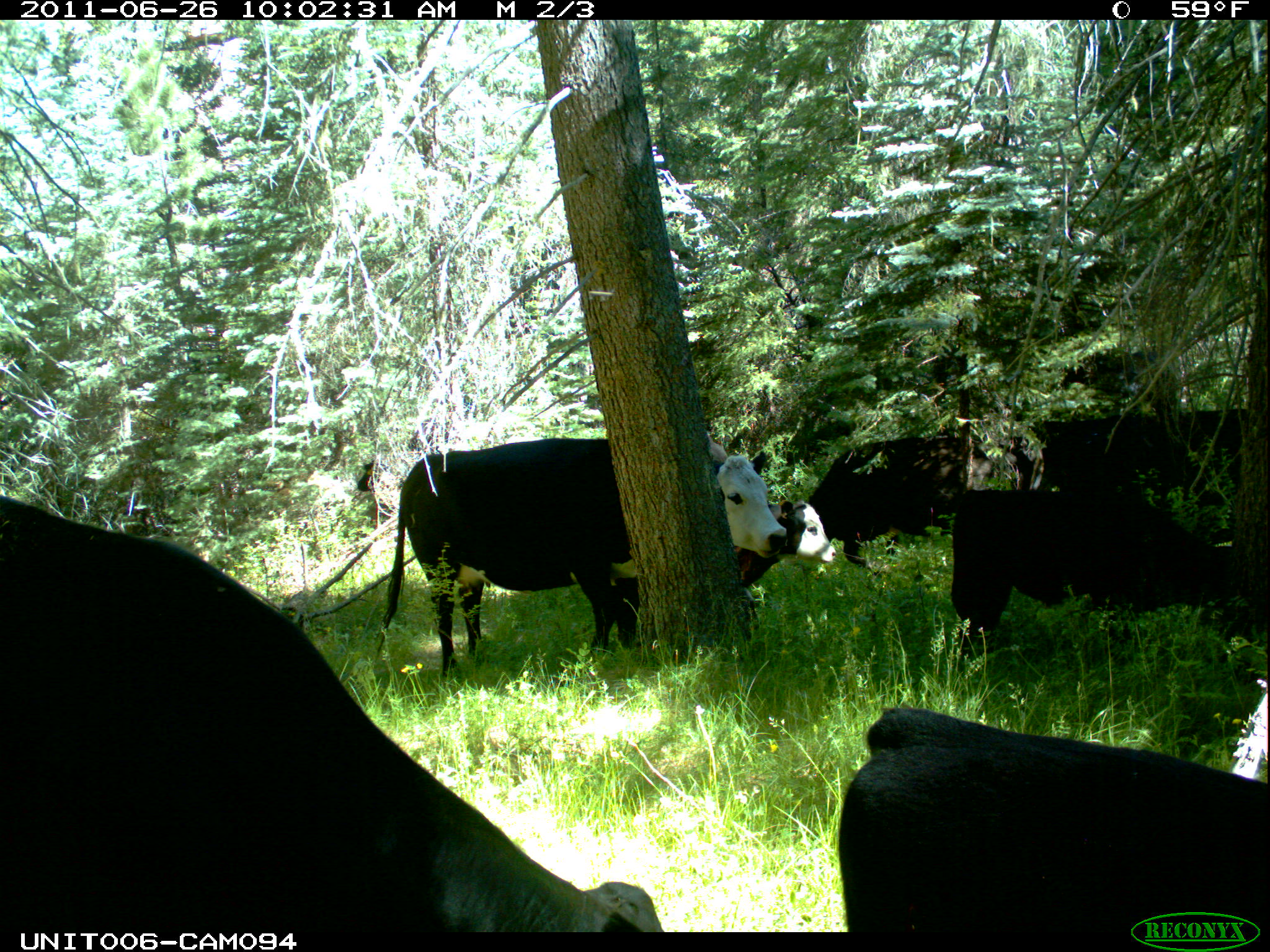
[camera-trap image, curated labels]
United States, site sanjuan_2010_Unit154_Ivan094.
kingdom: Animalia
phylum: Chordata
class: Mammalia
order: Artiodactyla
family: Bovidae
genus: Bos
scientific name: Bos taurus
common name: domestic cow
Bos taurus (domestic cow).